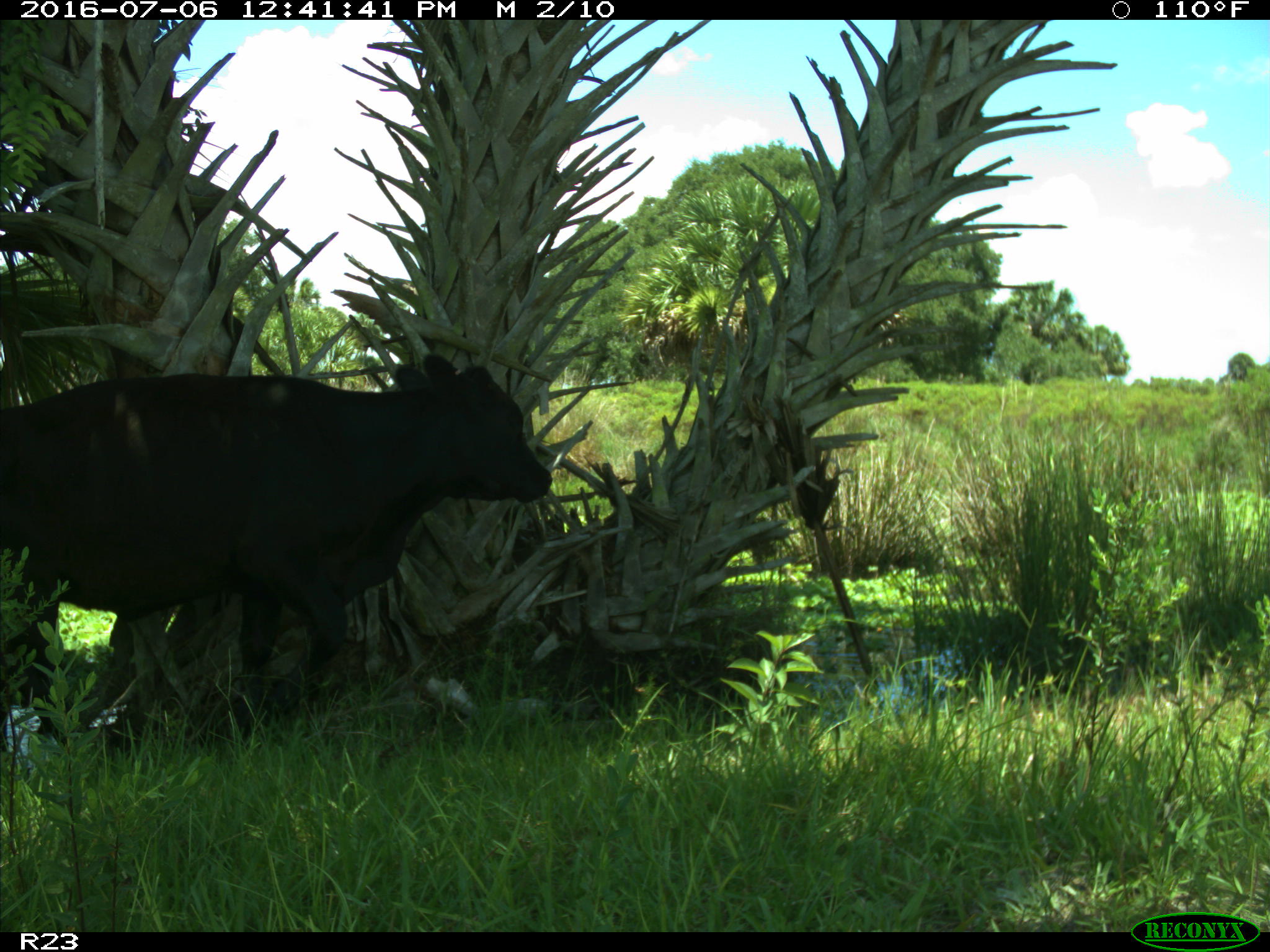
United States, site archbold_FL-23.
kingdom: Animalia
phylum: Chordata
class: Mammalia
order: Artiodactyla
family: Bovidae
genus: Bos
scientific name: Bos taurus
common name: domestic cow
Bos taurus (domestic cow).